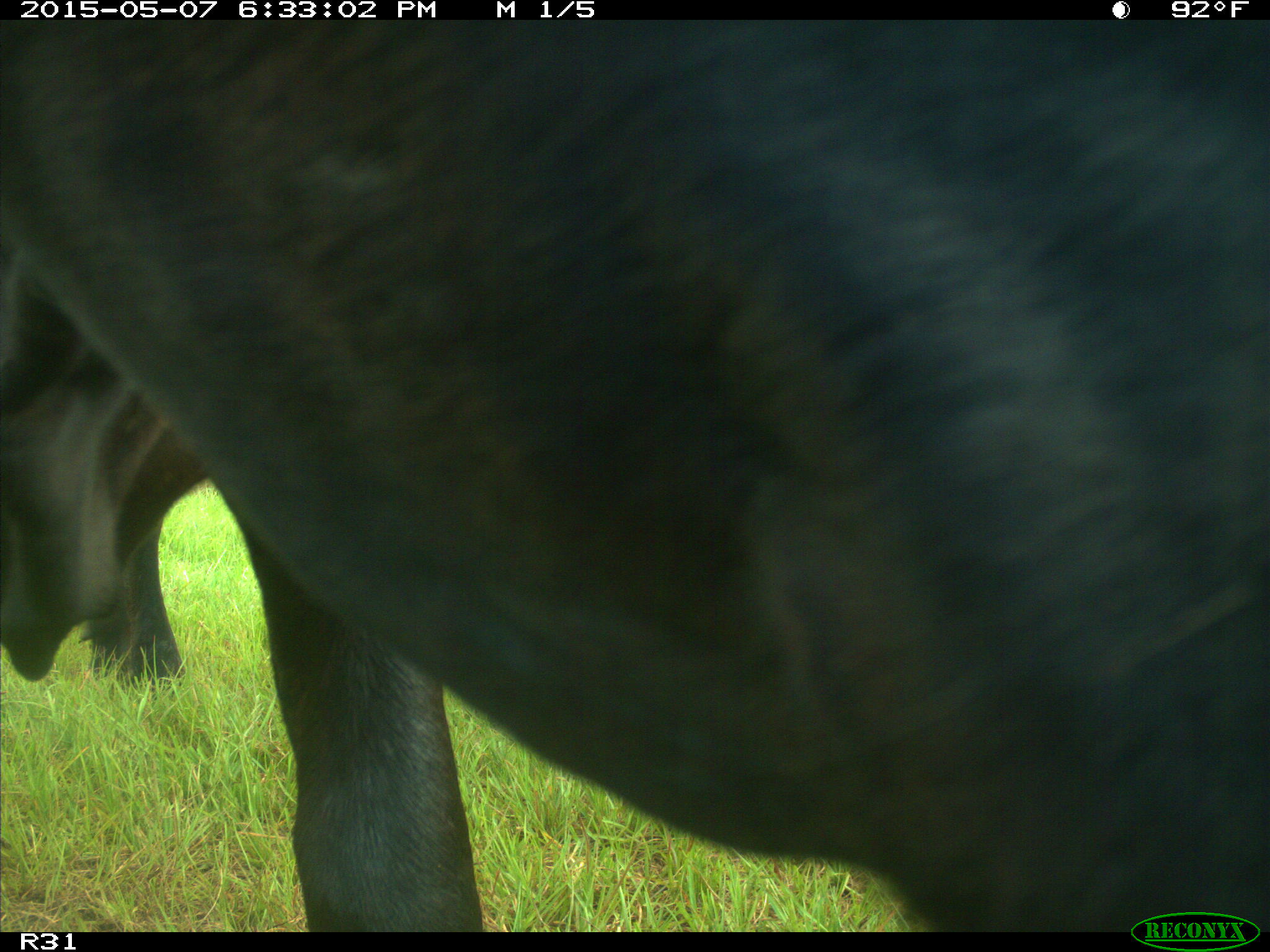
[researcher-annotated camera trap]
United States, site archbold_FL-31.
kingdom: Animalia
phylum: Chordata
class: Mammalia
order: Artiodactyla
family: Bovidae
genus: Bos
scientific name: Bos taurus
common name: domestic cow